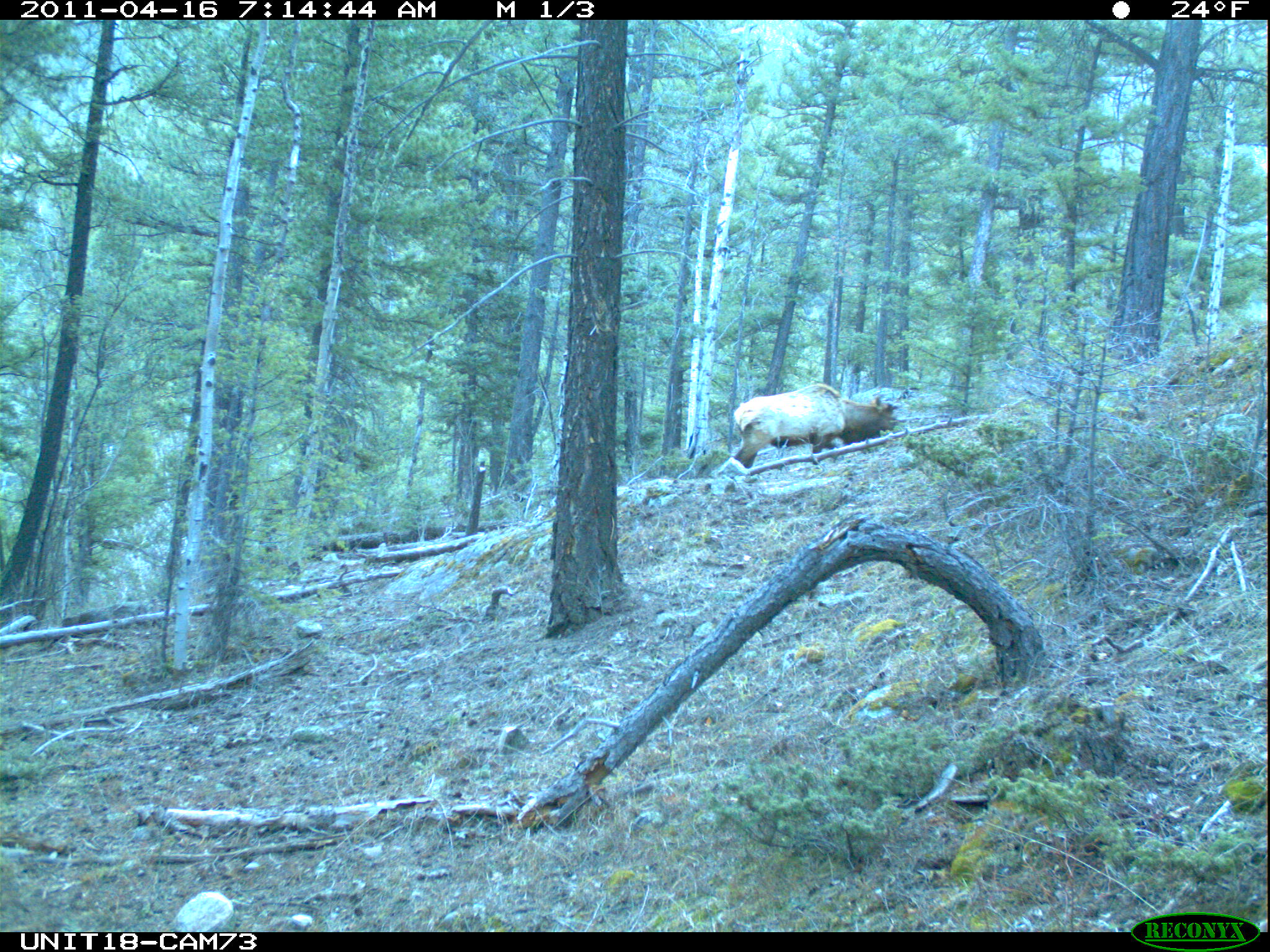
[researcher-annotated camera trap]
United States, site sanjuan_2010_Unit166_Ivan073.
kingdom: Animalia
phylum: Chordata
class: Mammalia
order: Artiodactyla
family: Cervidae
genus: Cervus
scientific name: Cervus elaphus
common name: red deer